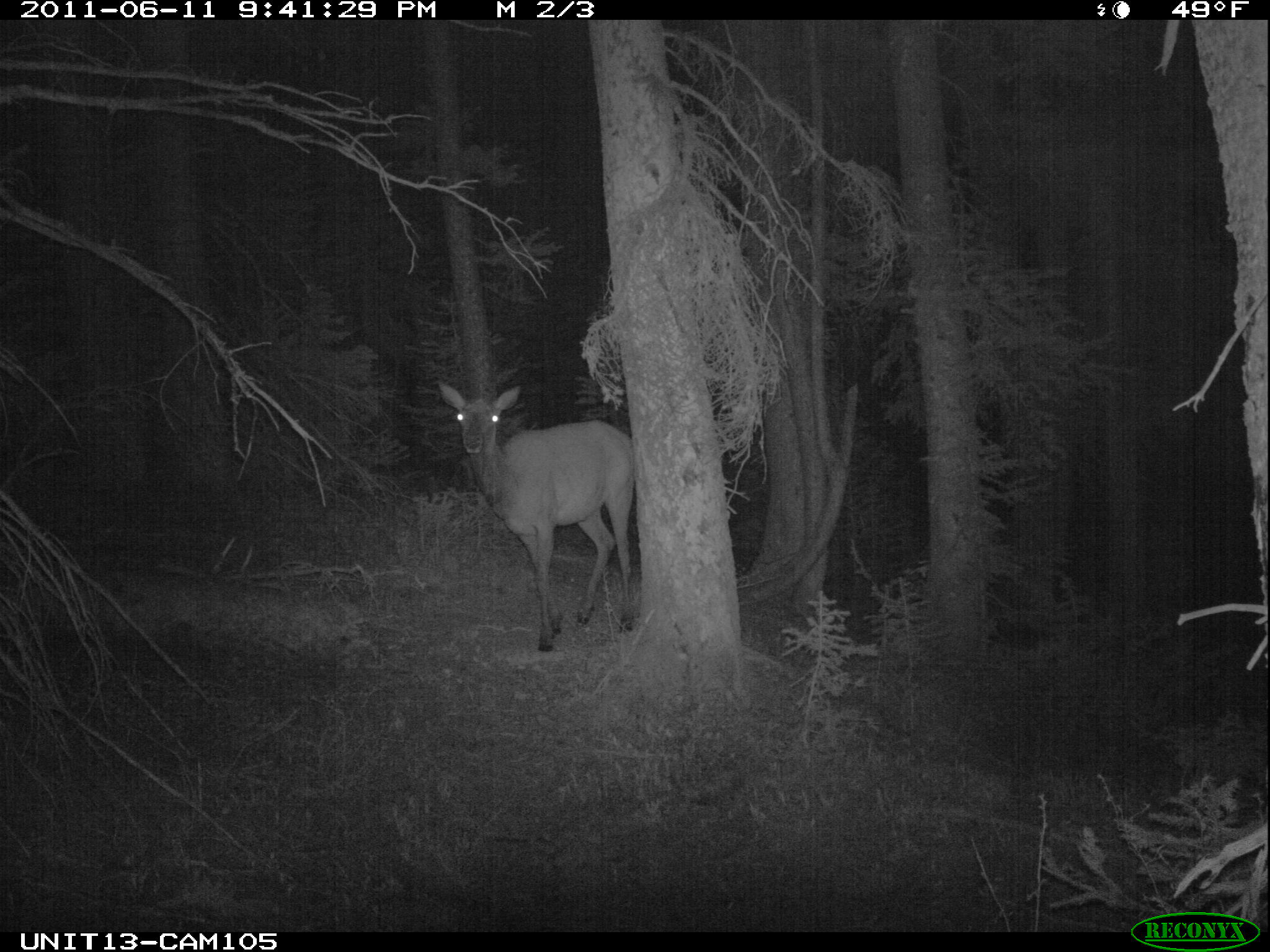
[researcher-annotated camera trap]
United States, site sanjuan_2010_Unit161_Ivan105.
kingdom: Animalia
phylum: Chordata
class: Mammalia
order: Artiodactyla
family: Cervidae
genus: Cervus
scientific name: Cervus elaphus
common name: red deer